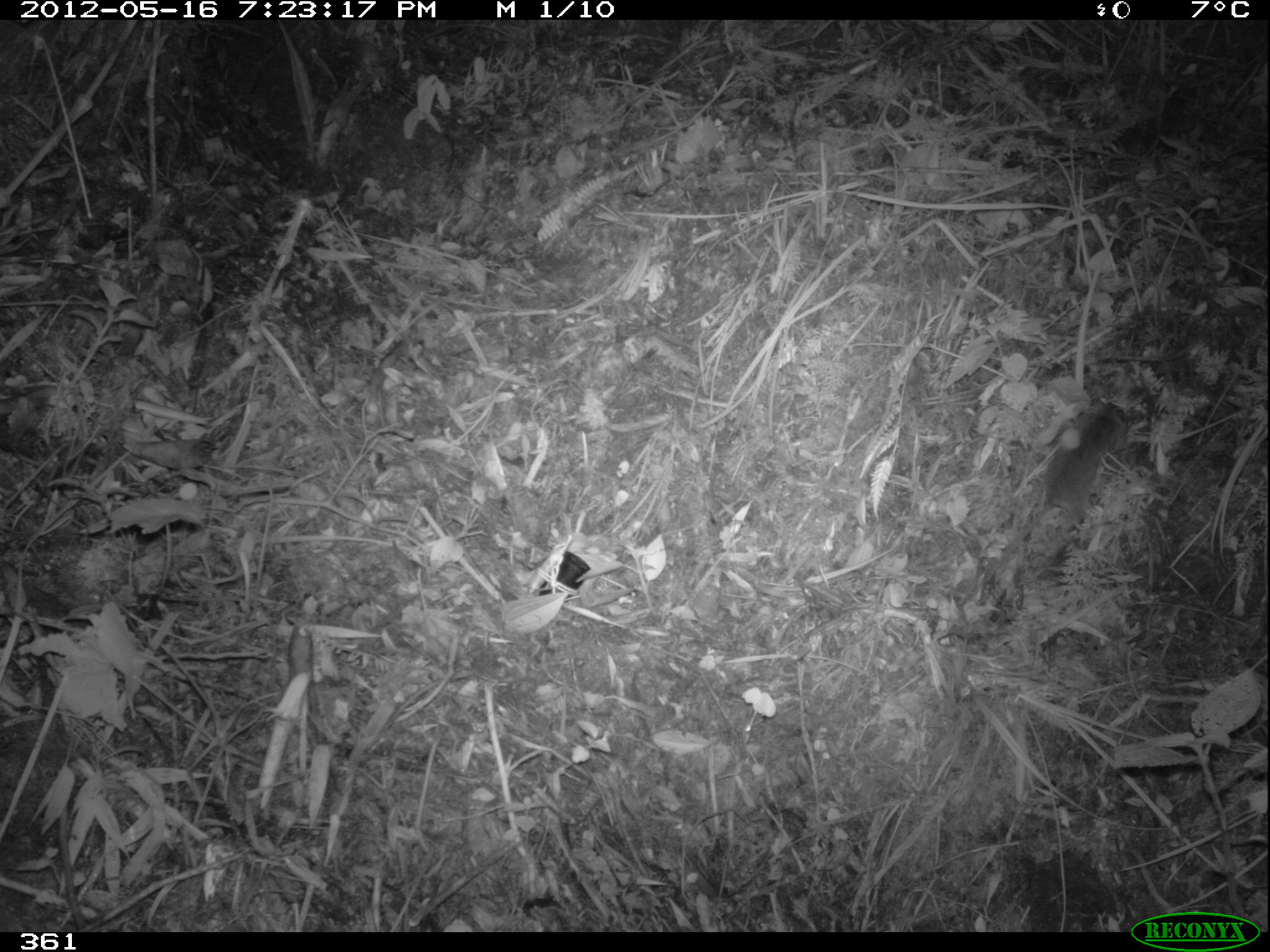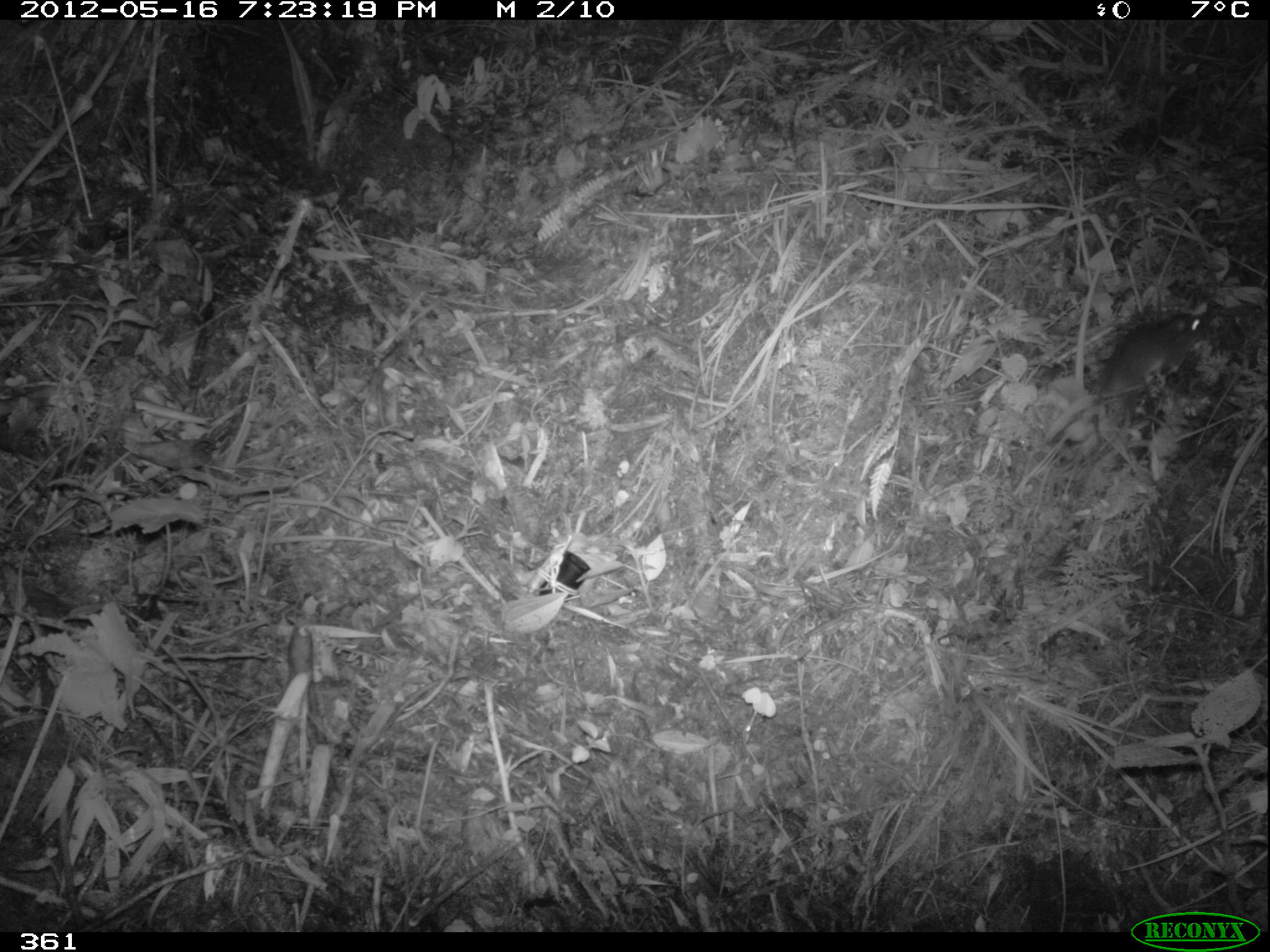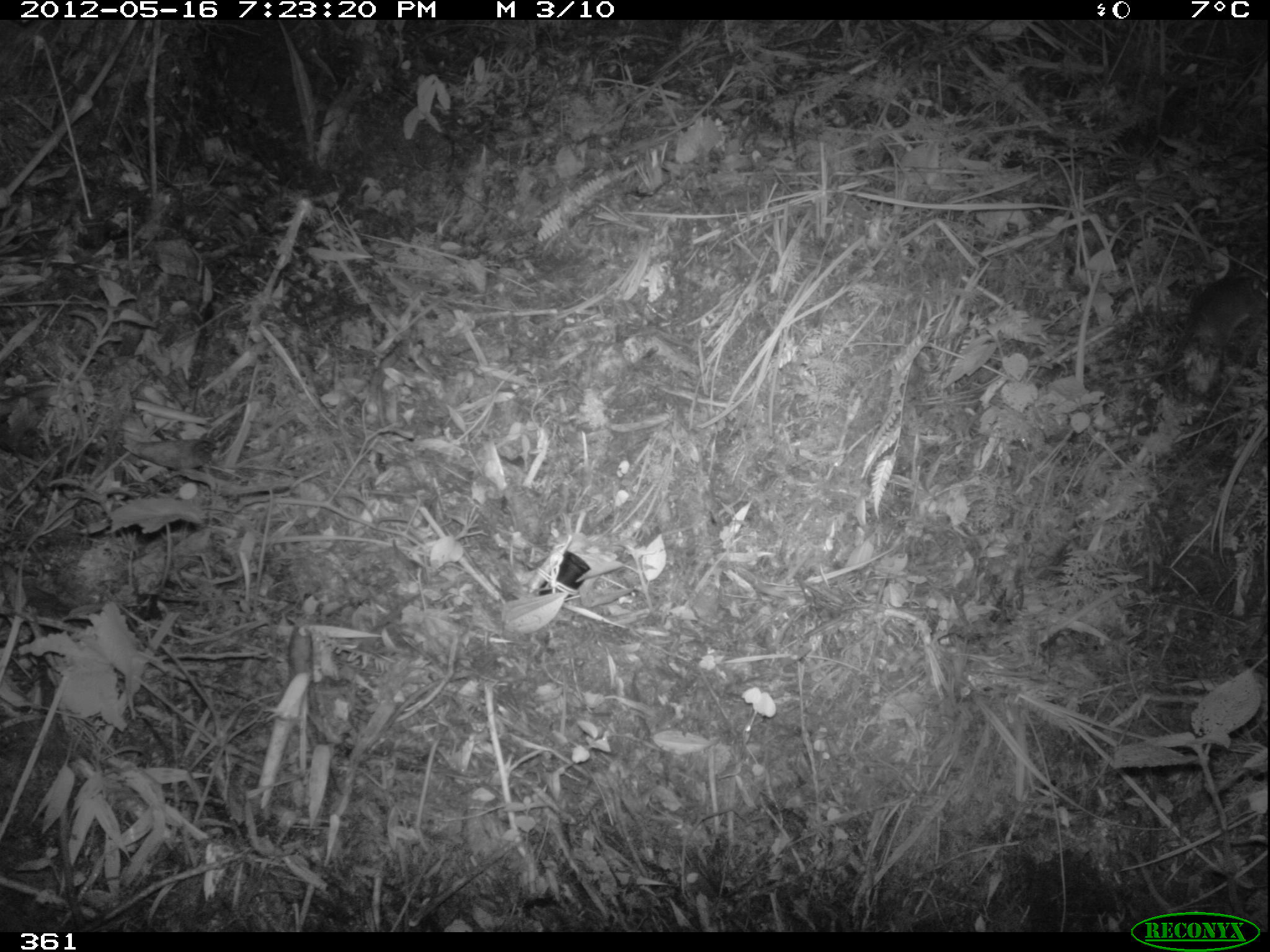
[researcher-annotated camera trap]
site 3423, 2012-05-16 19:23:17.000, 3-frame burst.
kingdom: Animalia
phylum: Chordata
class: Mammalia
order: Rodentia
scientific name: Rodentia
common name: rodents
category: unknown rodent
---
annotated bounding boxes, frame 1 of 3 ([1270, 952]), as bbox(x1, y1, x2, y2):
unknown rodent: bbox(957, 400, 1128, 607)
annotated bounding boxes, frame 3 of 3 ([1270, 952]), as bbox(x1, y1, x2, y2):
unknown rodent: bbox(1126, 271, 1265, 449)